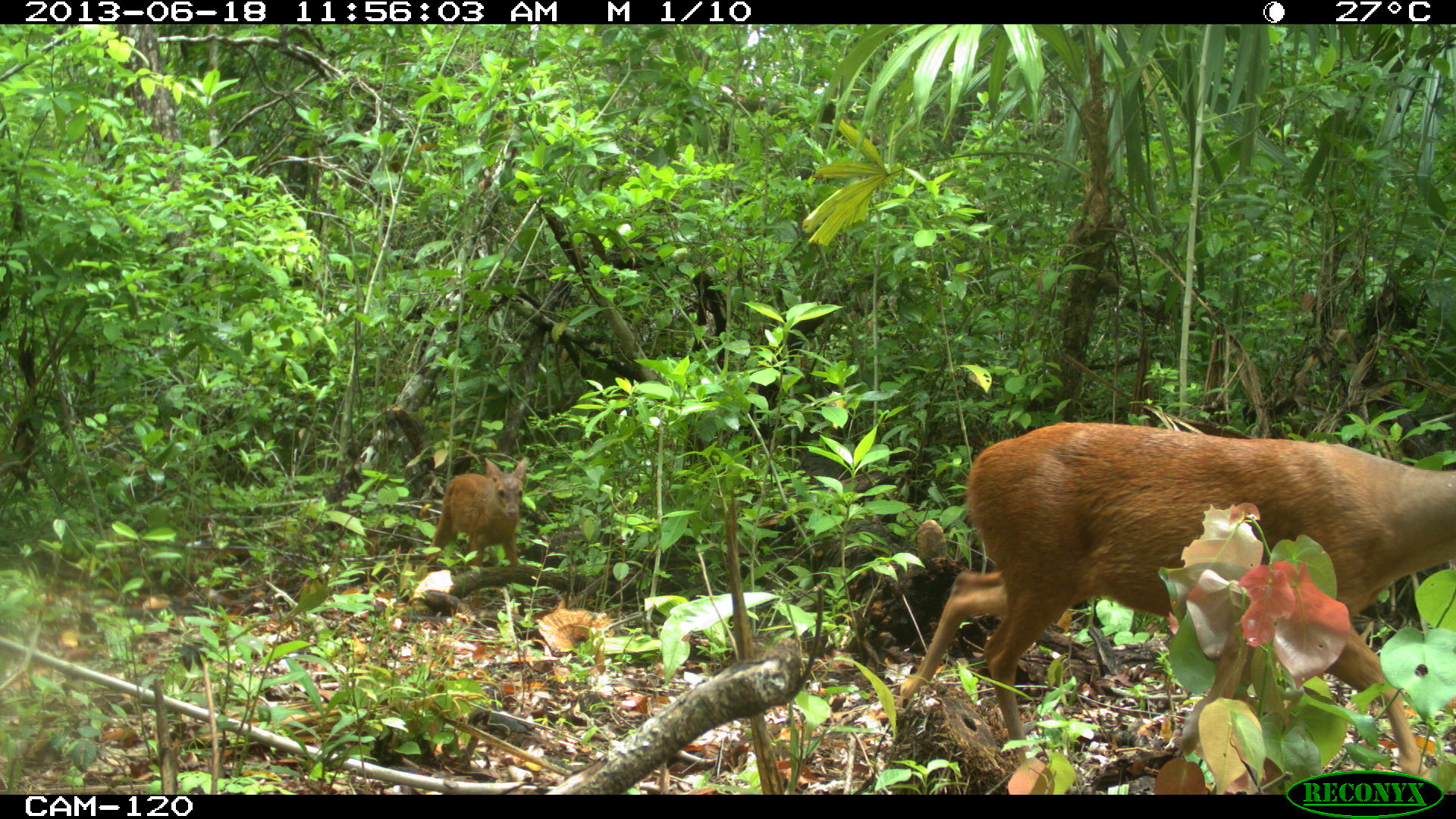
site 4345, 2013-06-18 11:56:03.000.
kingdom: Animalia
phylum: Chordata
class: Mammalia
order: Artiodactyla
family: Cervidae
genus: Mazama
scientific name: Mazama temama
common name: central american red brocket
Mazama temama (central american red brocket), count 2.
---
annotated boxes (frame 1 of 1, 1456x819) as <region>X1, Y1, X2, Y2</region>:
mazama temama: <region>899, 420, 1456, 775</region>; <region>423, 456, 527, 568</region>